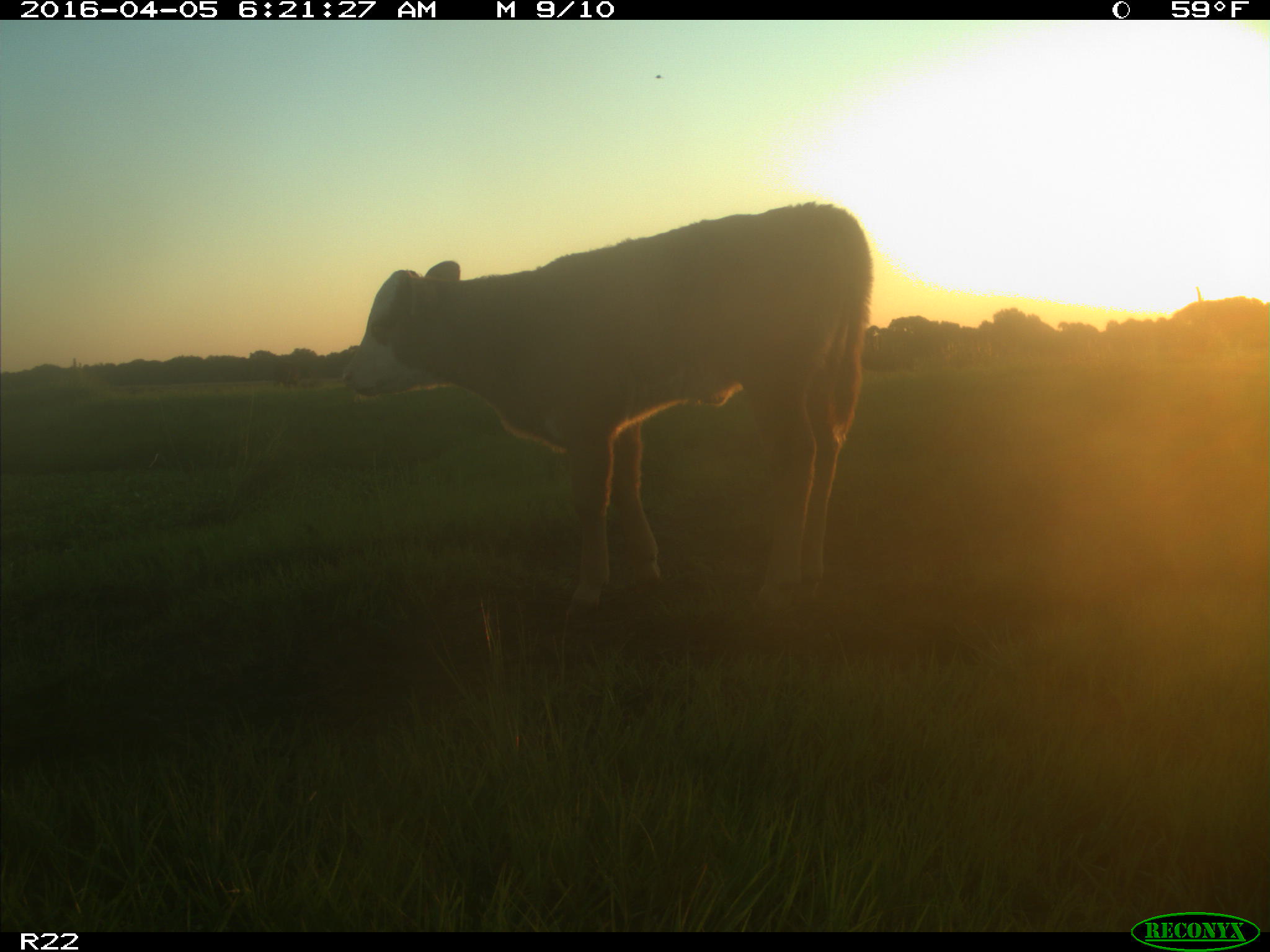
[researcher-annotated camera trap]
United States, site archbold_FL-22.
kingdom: Animalia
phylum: Chordata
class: Mammalia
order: Artiodactyla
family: Bovidae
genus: Bos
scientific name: Bos taurus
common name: domestic cow